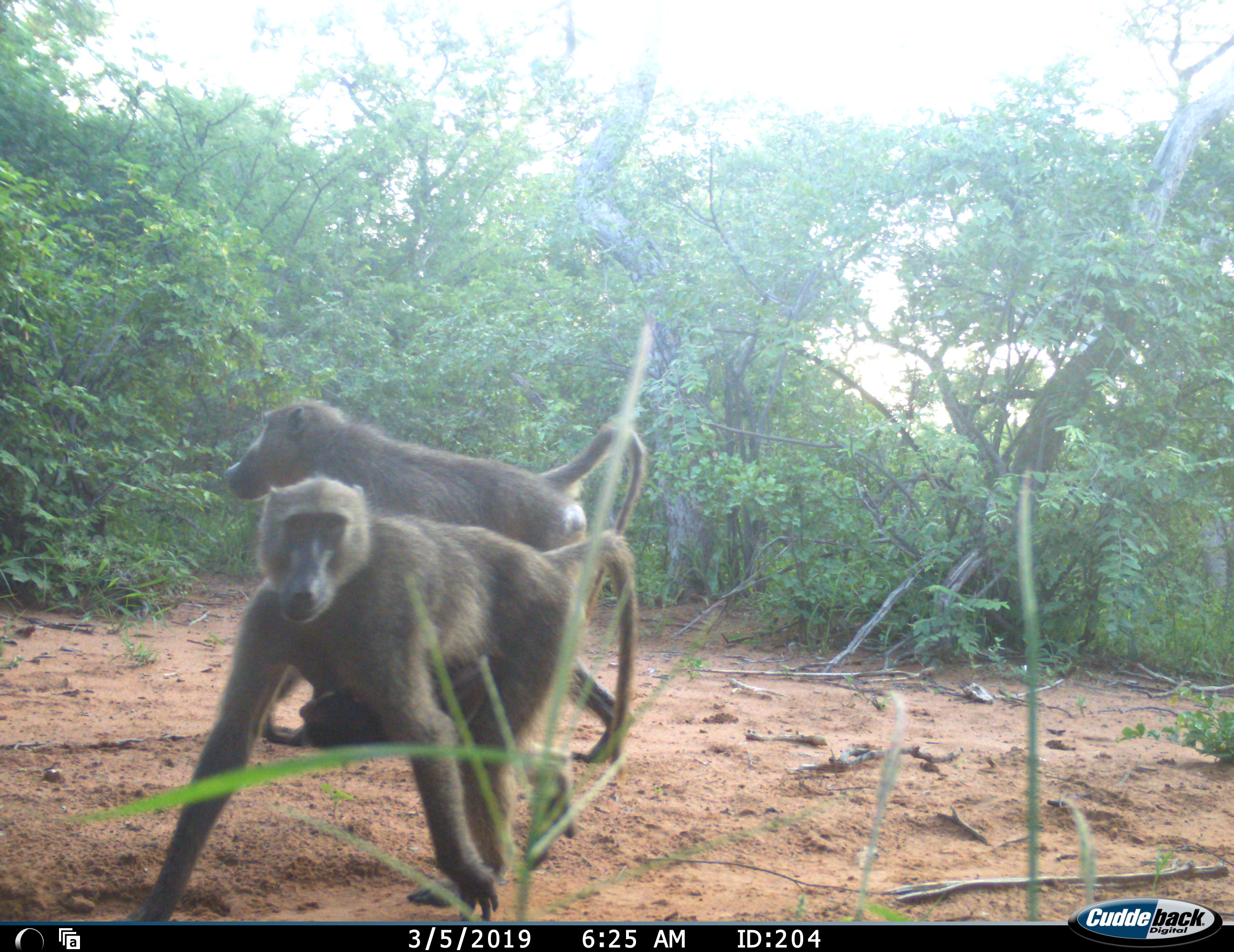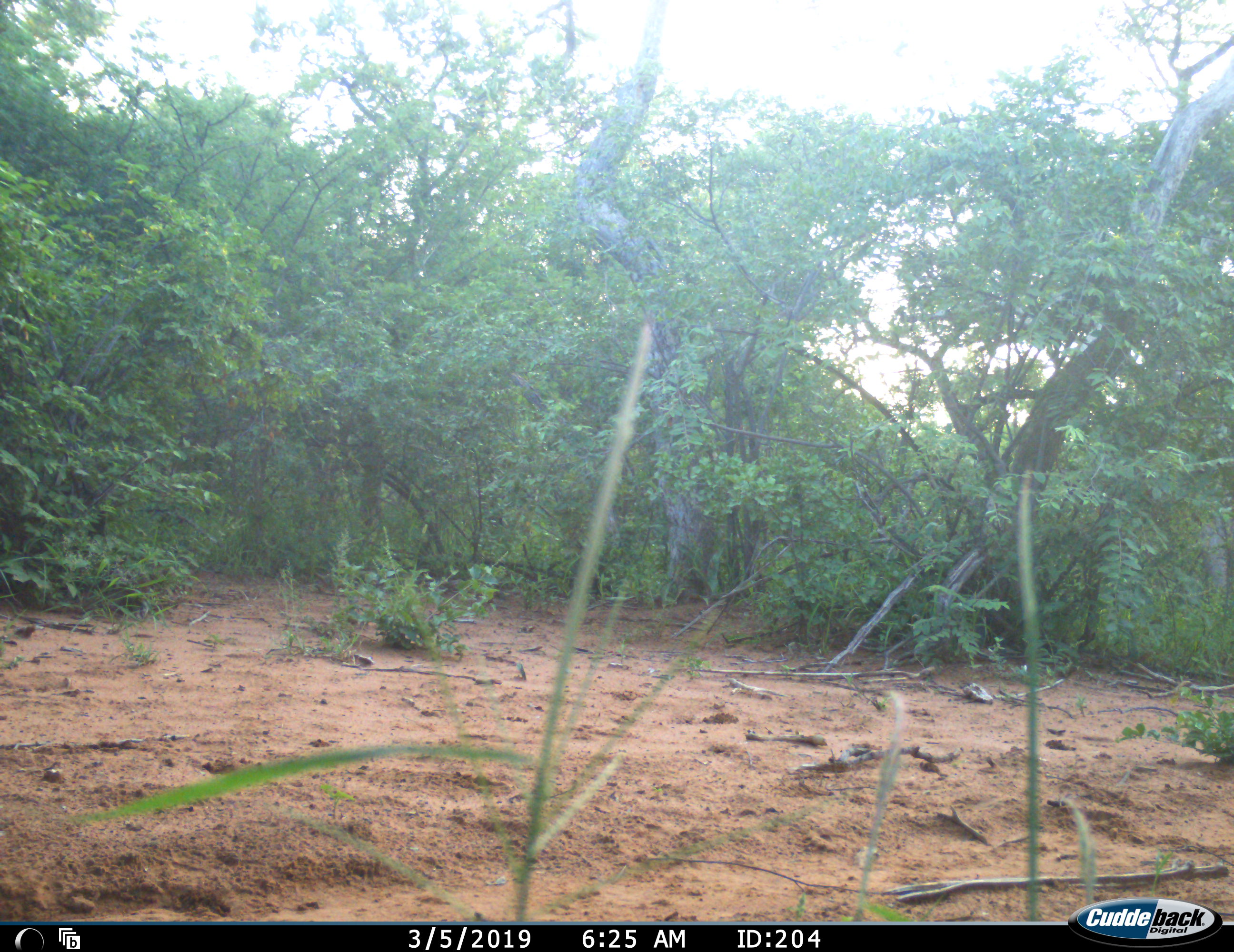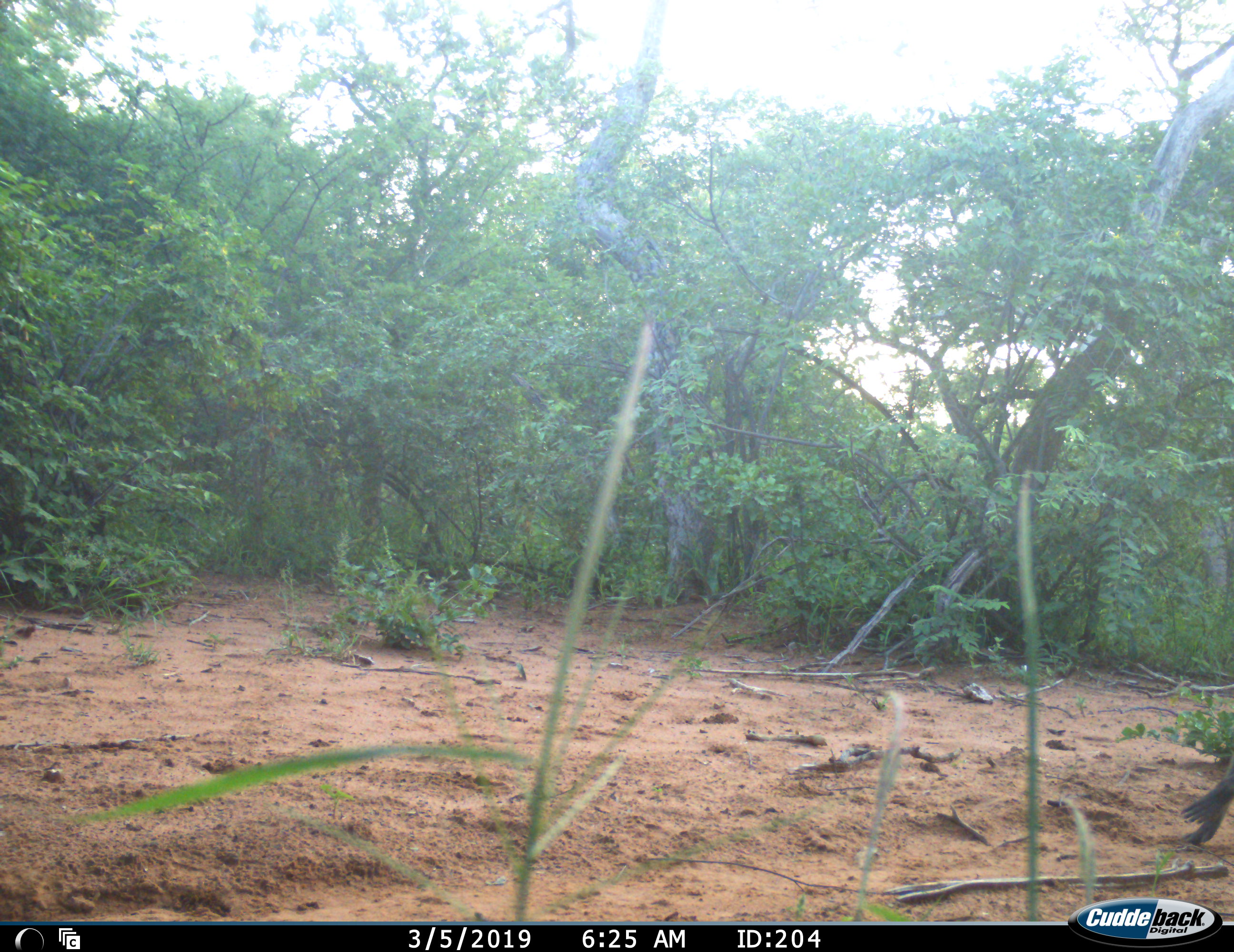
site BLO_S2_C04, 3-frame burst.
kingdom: Animalia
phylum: Chordata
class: Mammalia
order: Primates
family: Cercopithecidae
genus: Papio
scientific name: Papio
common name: baboon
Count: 2.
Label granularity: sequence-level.